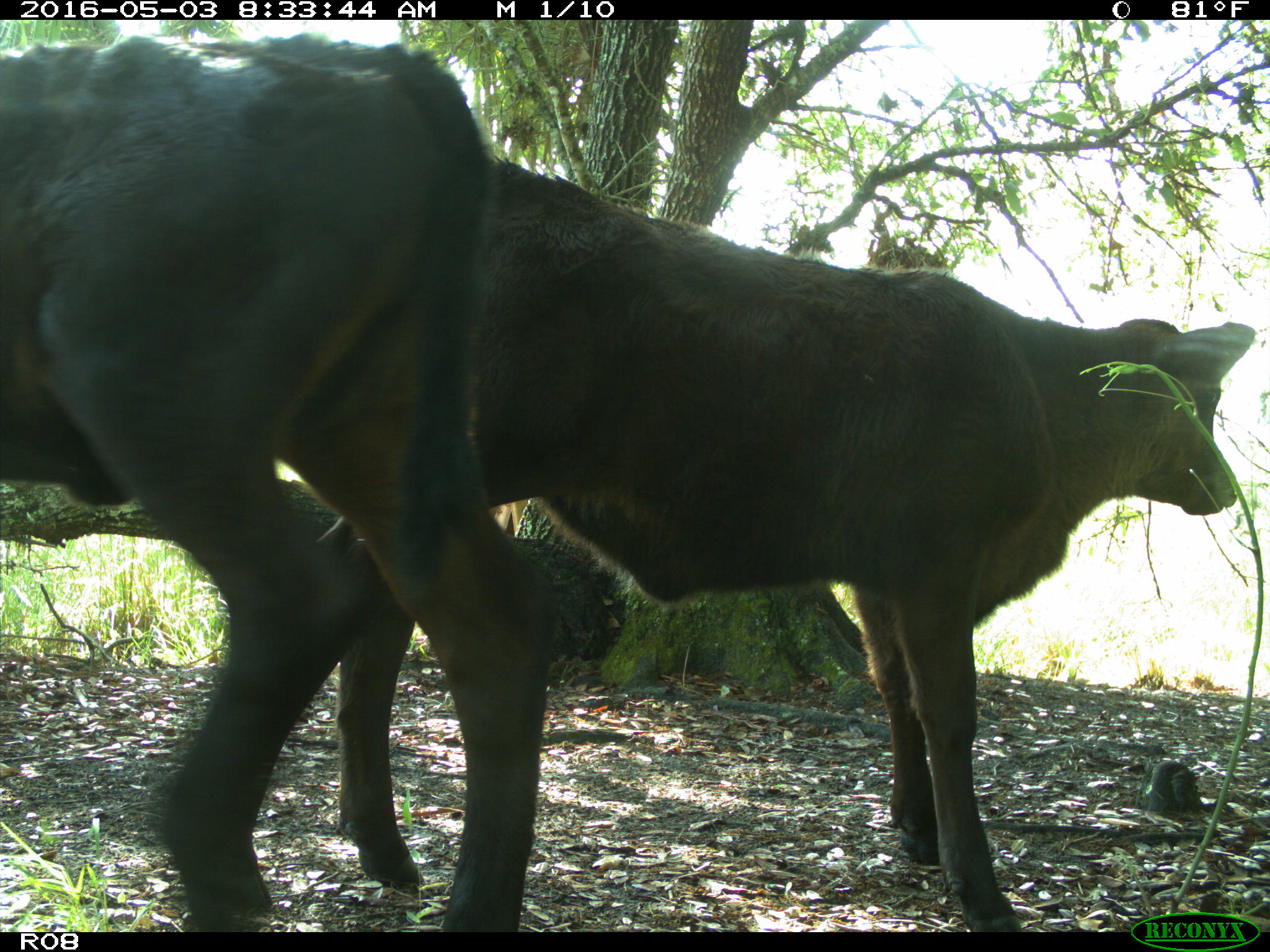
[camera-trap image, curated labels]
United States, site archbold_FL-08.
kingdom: Animalia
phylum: Chordata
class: Mammalia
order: Artiodactyla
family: Bovidae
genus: Bos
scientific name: Bos taurus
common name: domestic cow